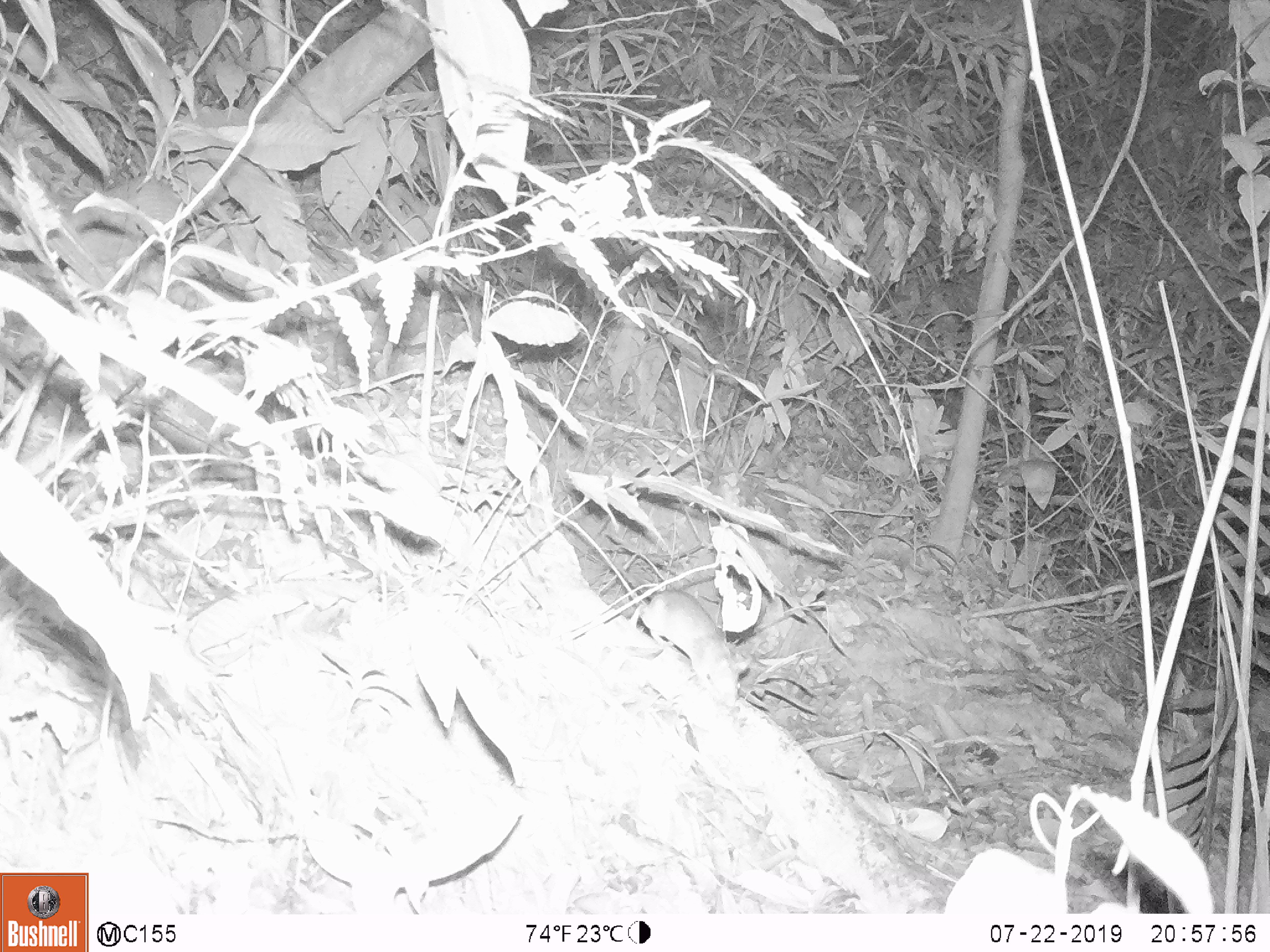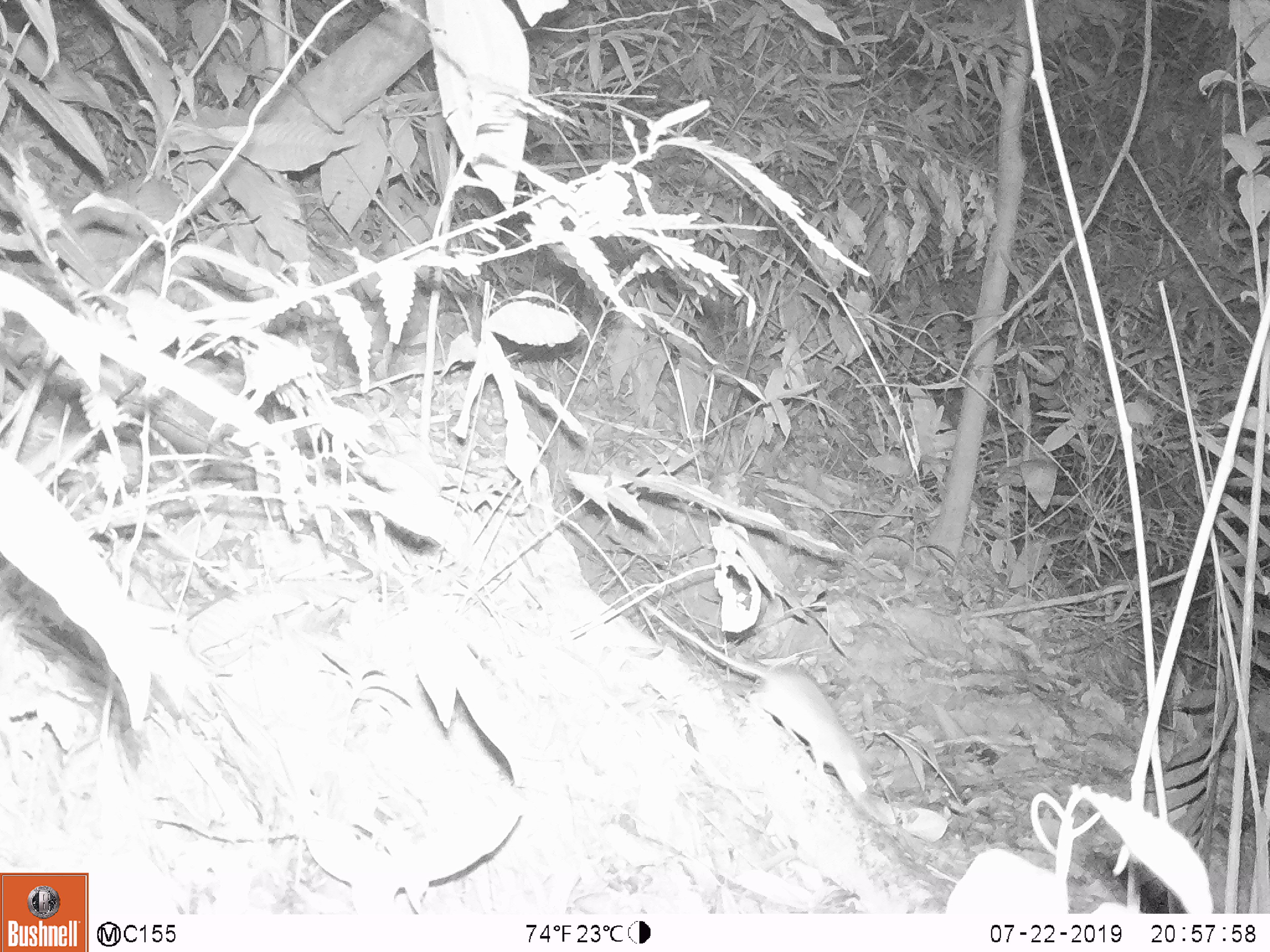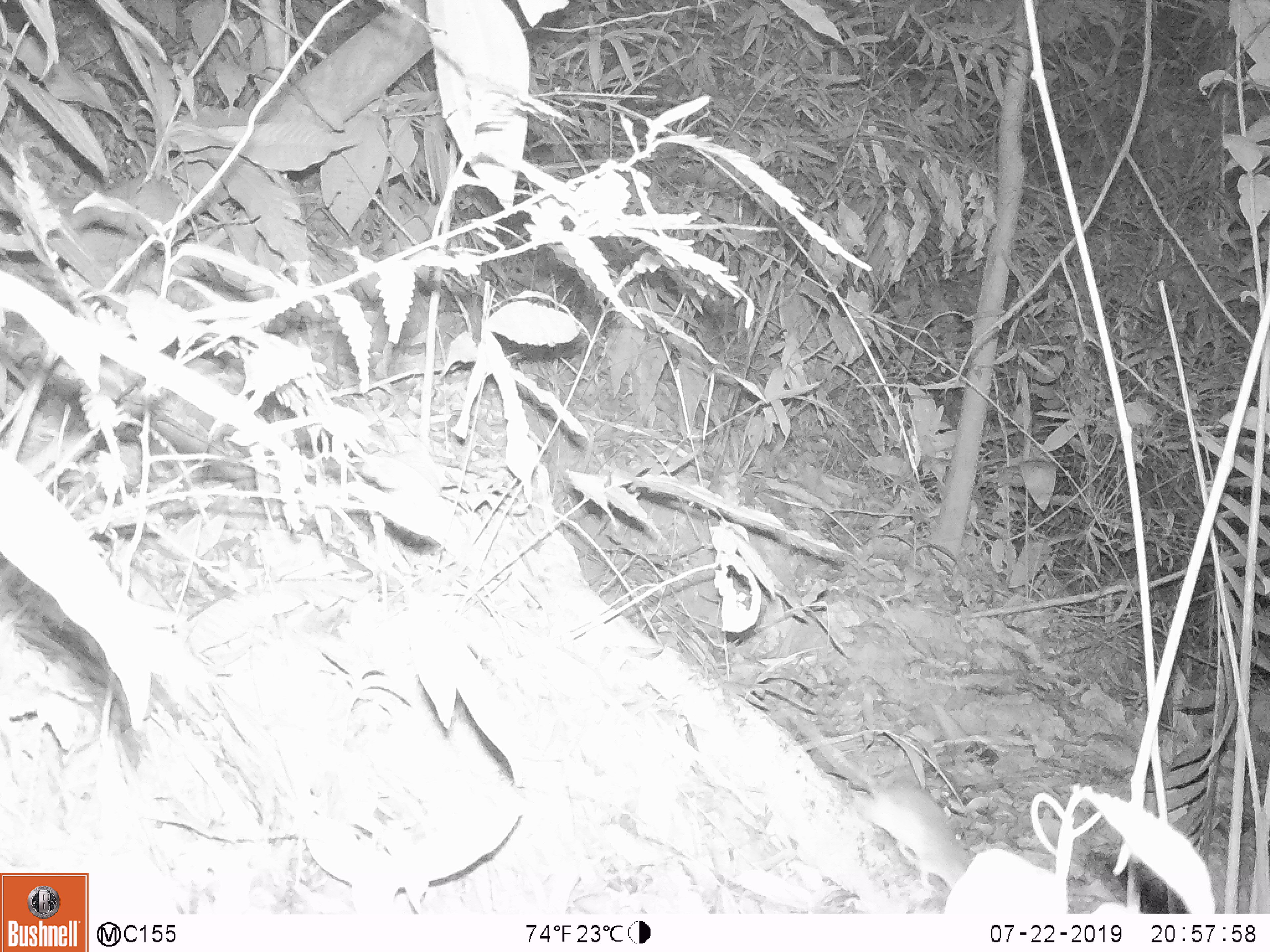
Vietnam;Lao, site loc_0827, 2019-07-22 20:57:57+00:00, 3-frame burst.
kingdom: Animalia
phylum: Chordata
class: Mammalia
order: Rodentia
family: Muridae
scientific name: Muridae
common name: old-world mice and rats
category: unidentified murid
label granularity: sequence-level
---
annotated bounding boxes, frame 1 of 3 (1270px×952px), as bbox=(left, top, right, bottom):
unidentified murid: bbox=(612, 560, 753, 708)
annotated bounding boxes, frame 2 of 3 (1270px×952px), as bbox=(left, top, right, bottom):
unidentified murid: bbox=(642, 601, 879, 807)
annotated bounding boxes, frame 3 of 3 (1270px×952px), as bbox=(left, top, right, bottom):
unidentified murid: bbox=(784, 706, 967, 891)